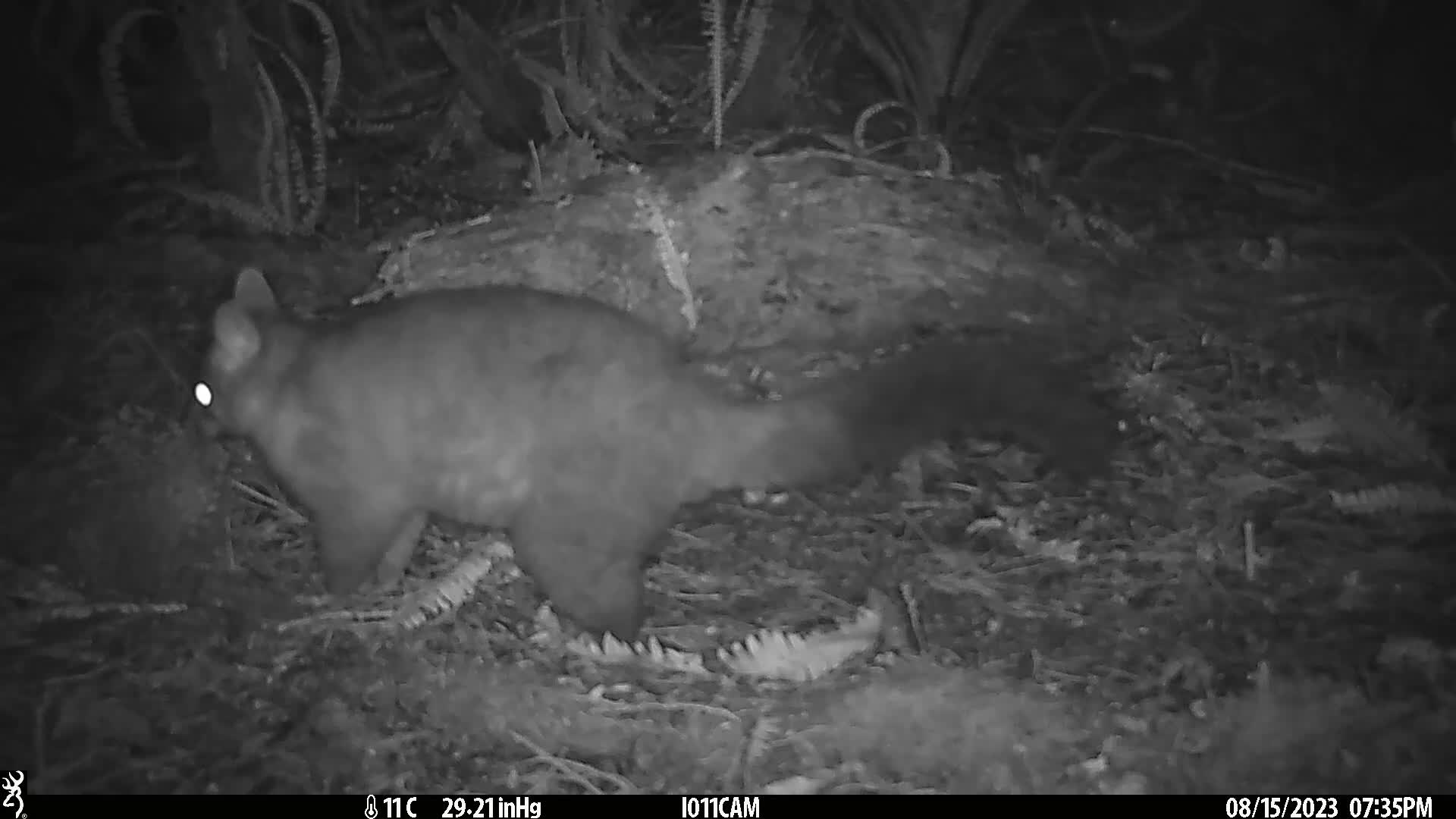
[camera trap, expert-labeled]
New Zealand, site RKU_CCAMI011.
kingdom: Animalia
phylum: Chordata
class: Mammalia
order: Diprotodontia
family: Phalangeridae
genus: Trichosurus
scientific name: Trichosurus vulpecula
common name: common brushtail possum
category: possum